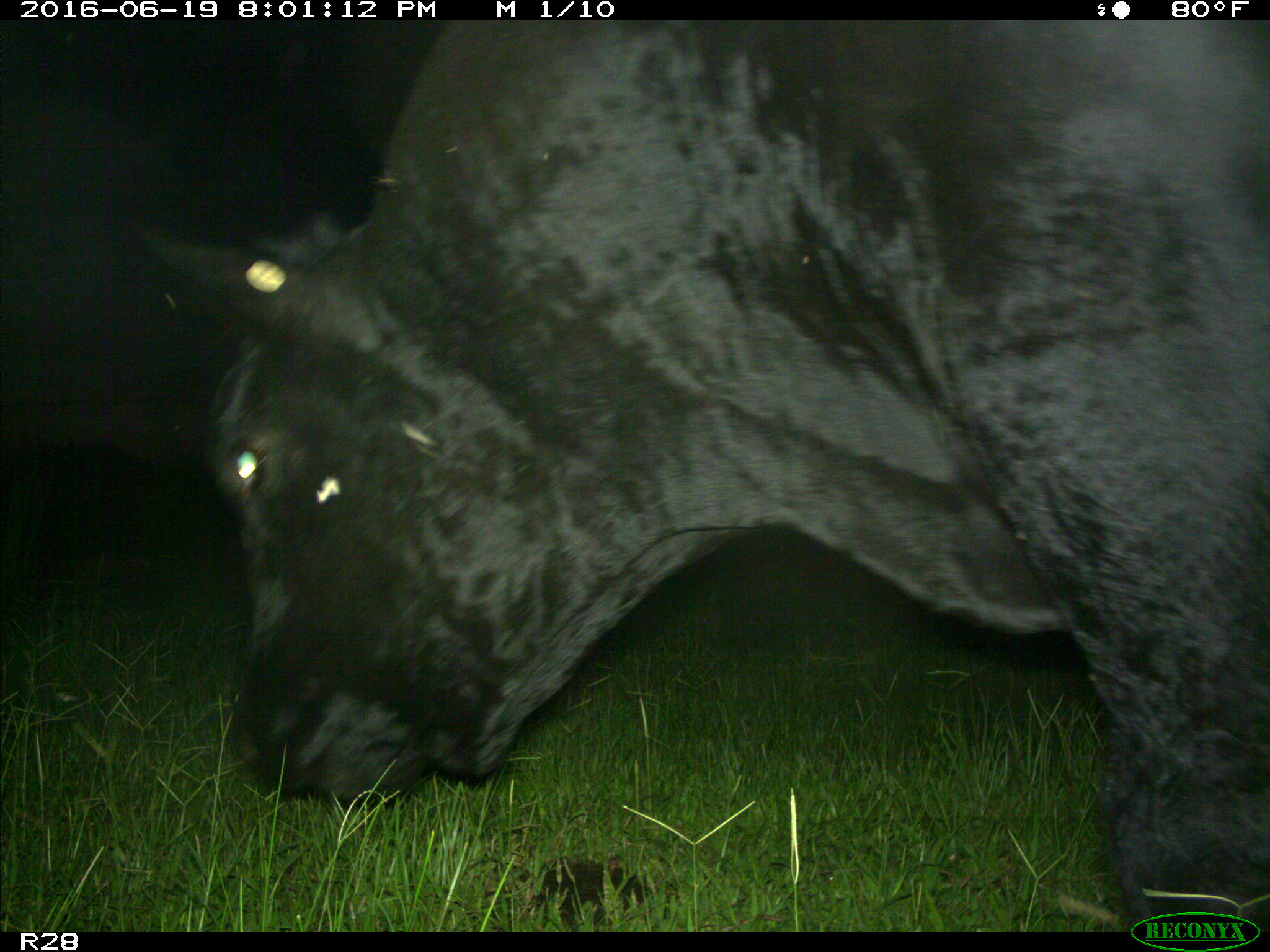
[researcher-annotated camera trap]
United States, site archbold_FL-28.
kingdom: Animalia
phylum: Chordata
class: Mammalia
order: Artiodactyla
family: Bovidae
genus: Bos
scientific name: Bos taurus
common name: domestic cow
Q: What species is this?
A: Bos taurus (domestic cow).